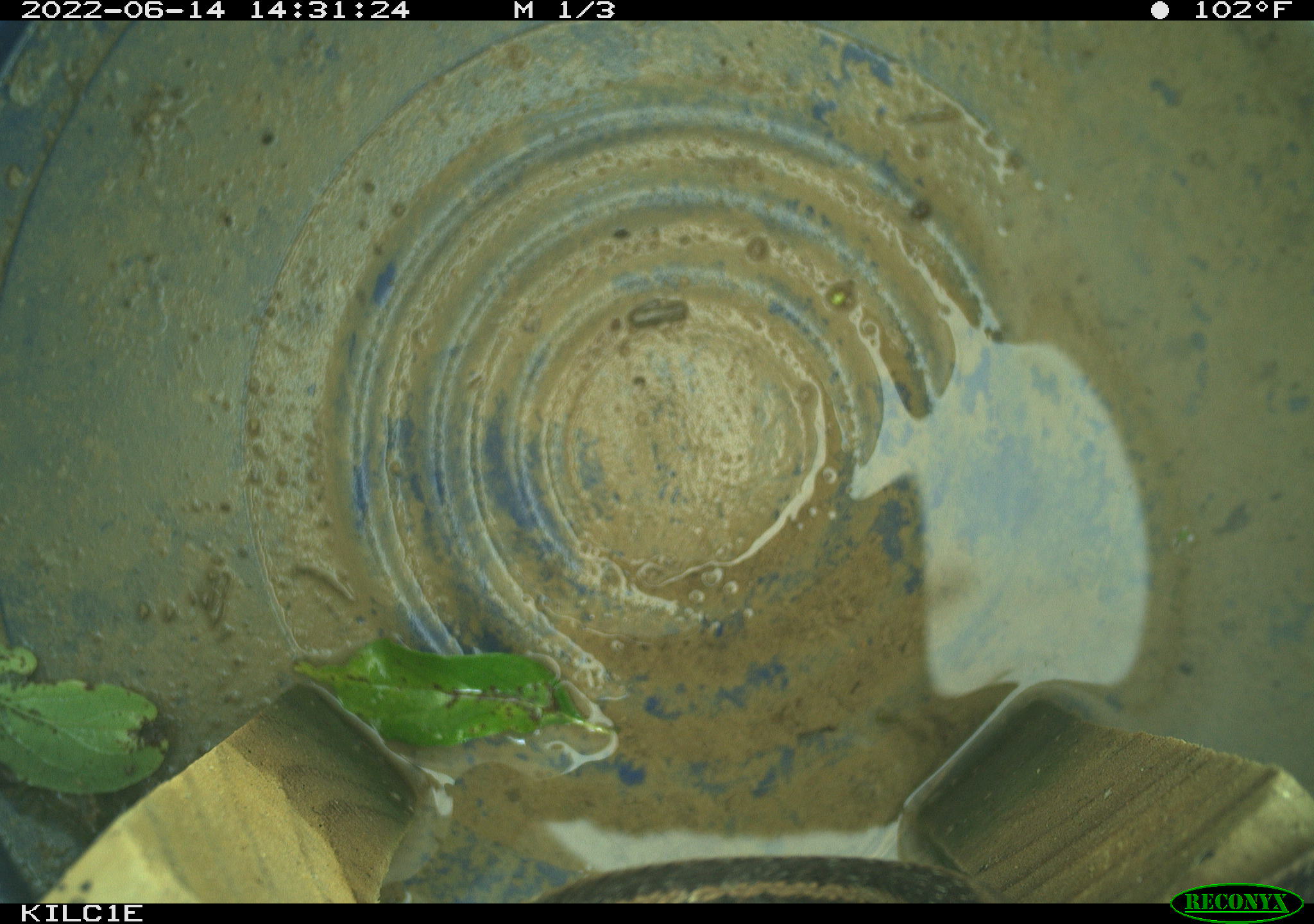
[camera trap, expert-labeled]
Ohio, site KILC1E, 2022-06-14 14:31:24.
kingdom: Animalia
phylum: Chordata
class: Reptilia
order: Squamata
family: Colubridae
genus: Thamnophis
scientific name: Thamnophis sirtalis sirtalis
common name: eastern gartersnake